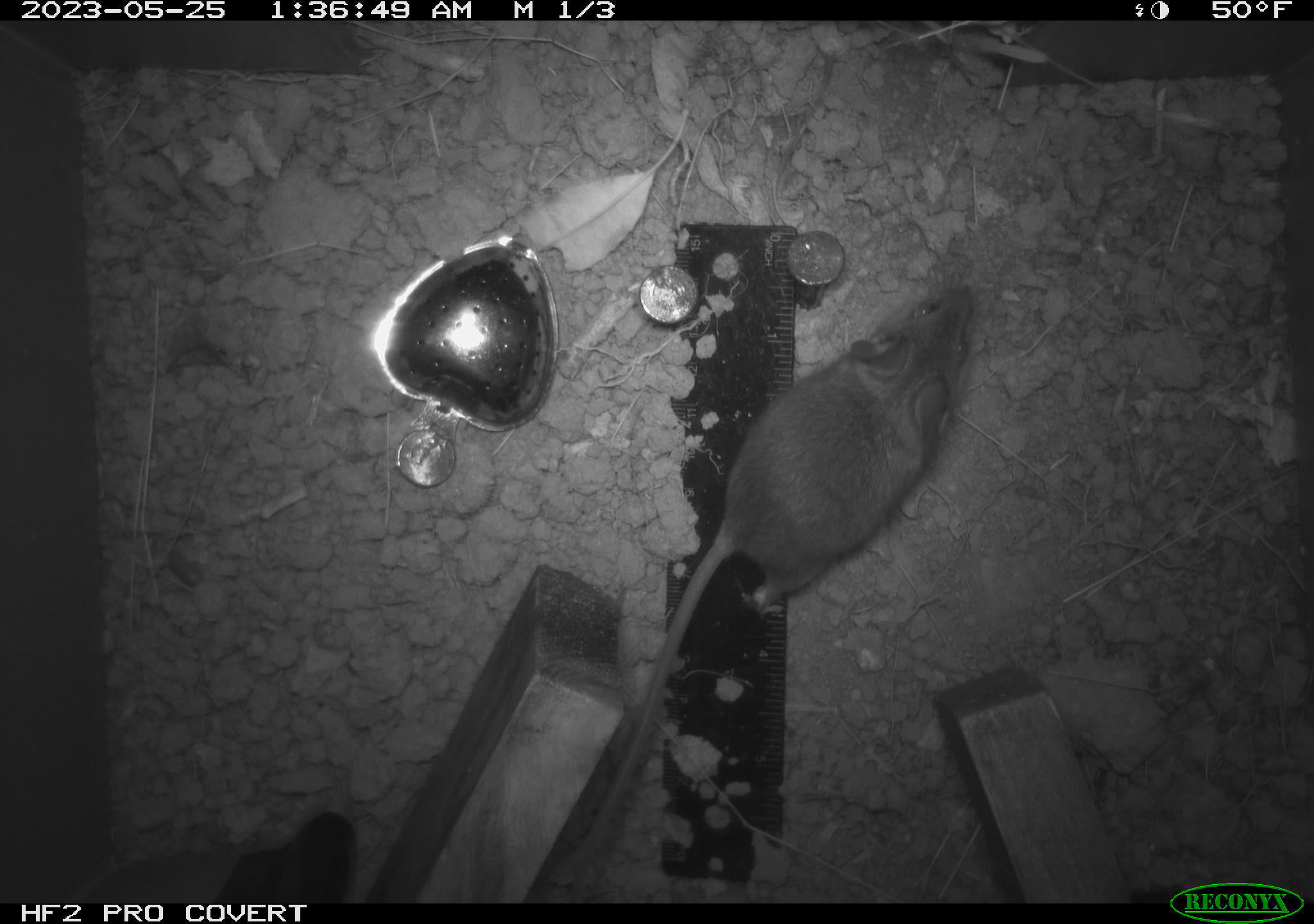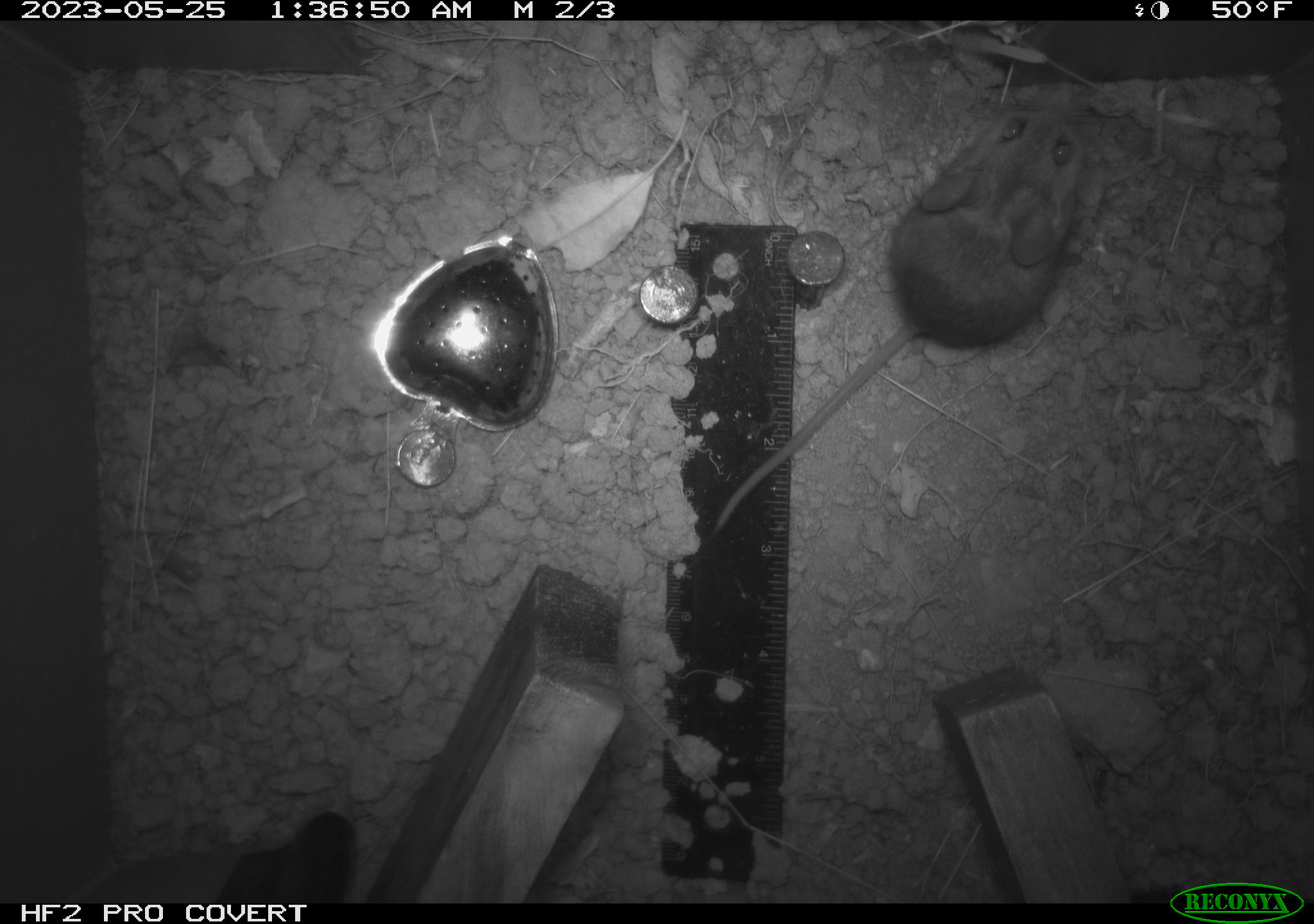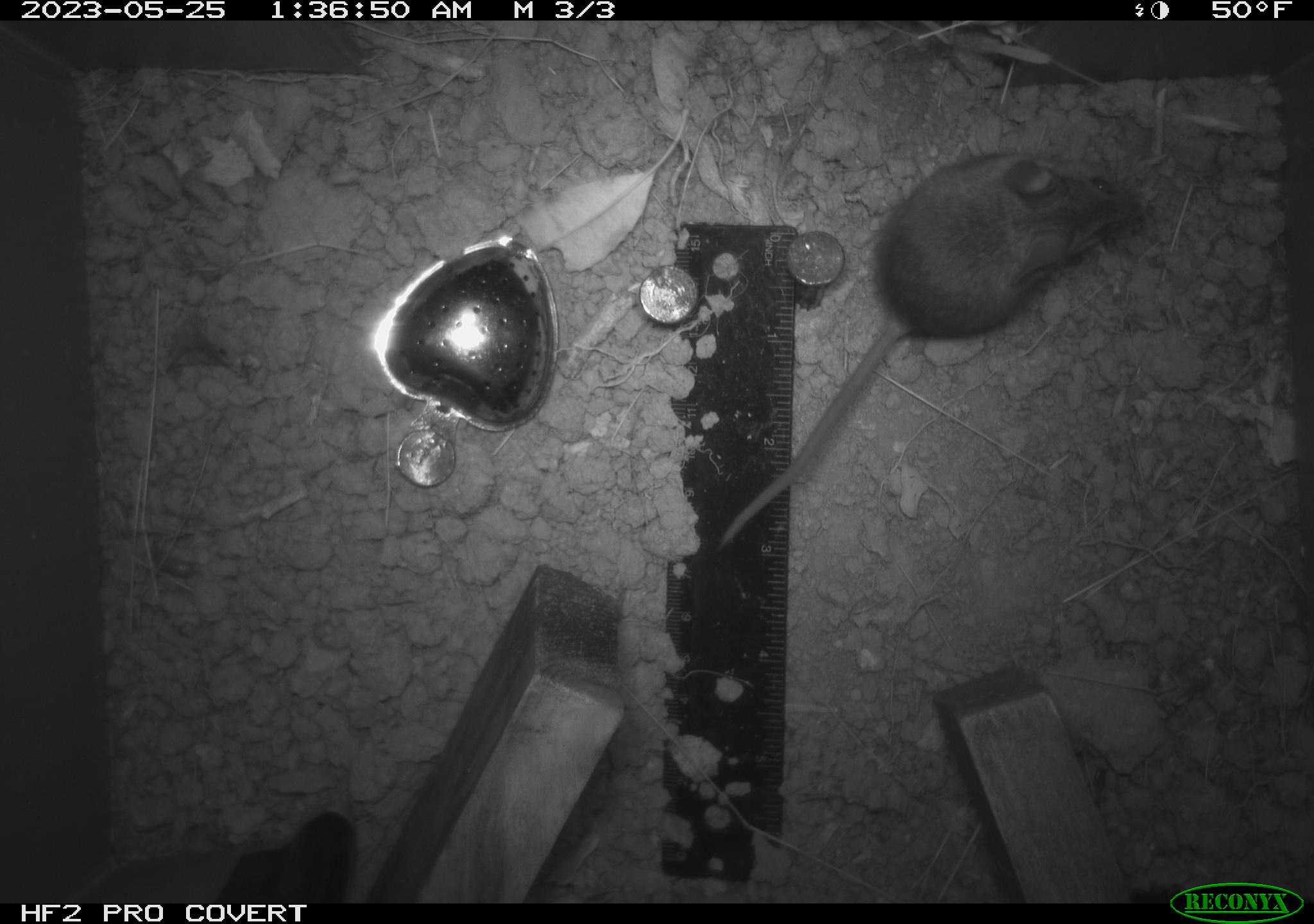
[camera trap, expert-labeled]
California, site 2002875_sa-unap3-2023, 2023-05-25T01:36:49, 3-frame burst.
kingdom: Animalia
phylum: Chordata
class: Mammalia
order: Rodentia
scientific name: Rodentia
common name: mouse species